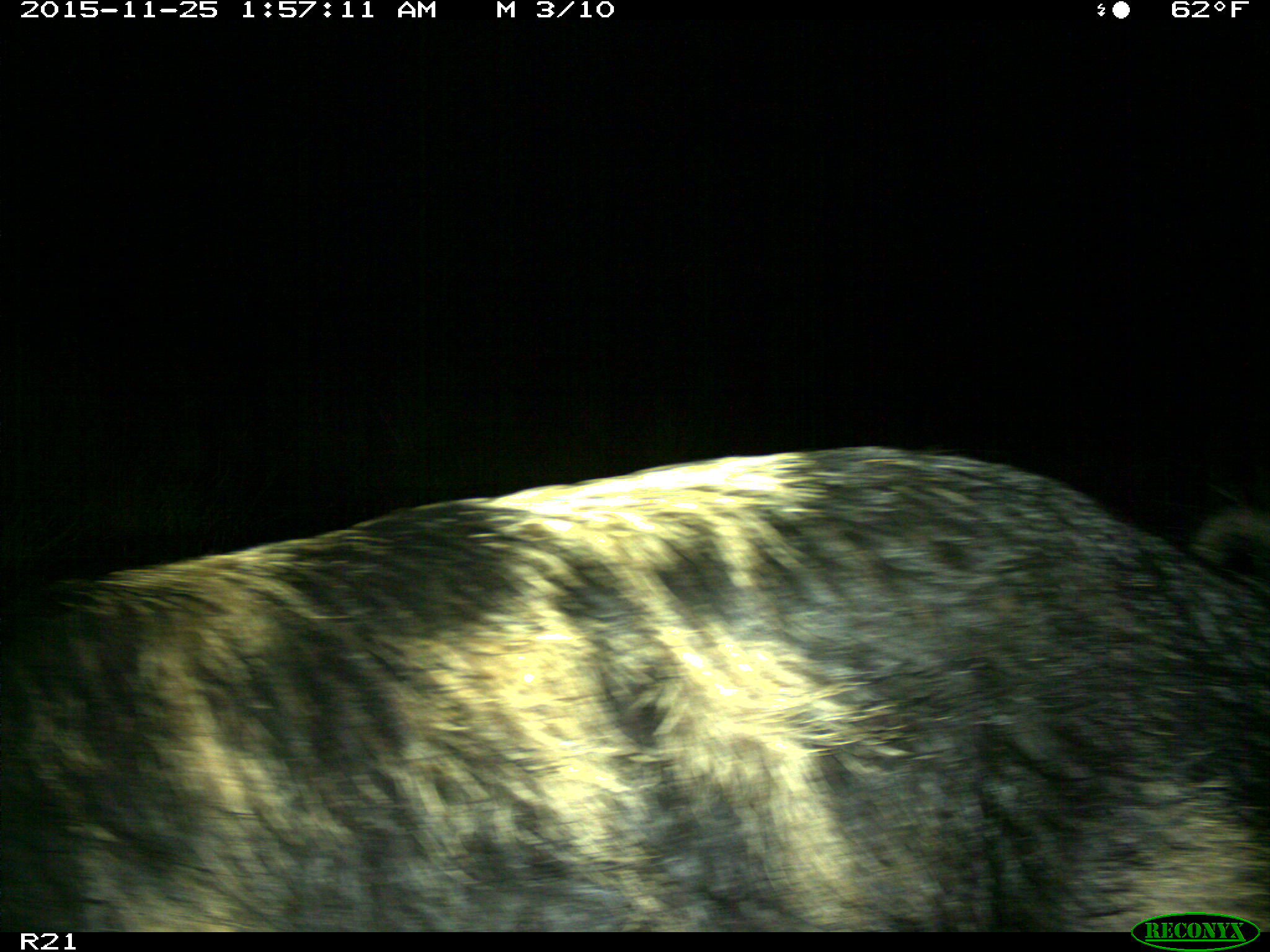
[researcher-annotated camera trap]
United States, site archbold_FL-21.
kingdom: Animalia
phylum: Chordata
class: Mammalia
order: Artiodactyla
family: Suidae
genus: Sus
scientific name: Sus scrofa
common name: wild boar